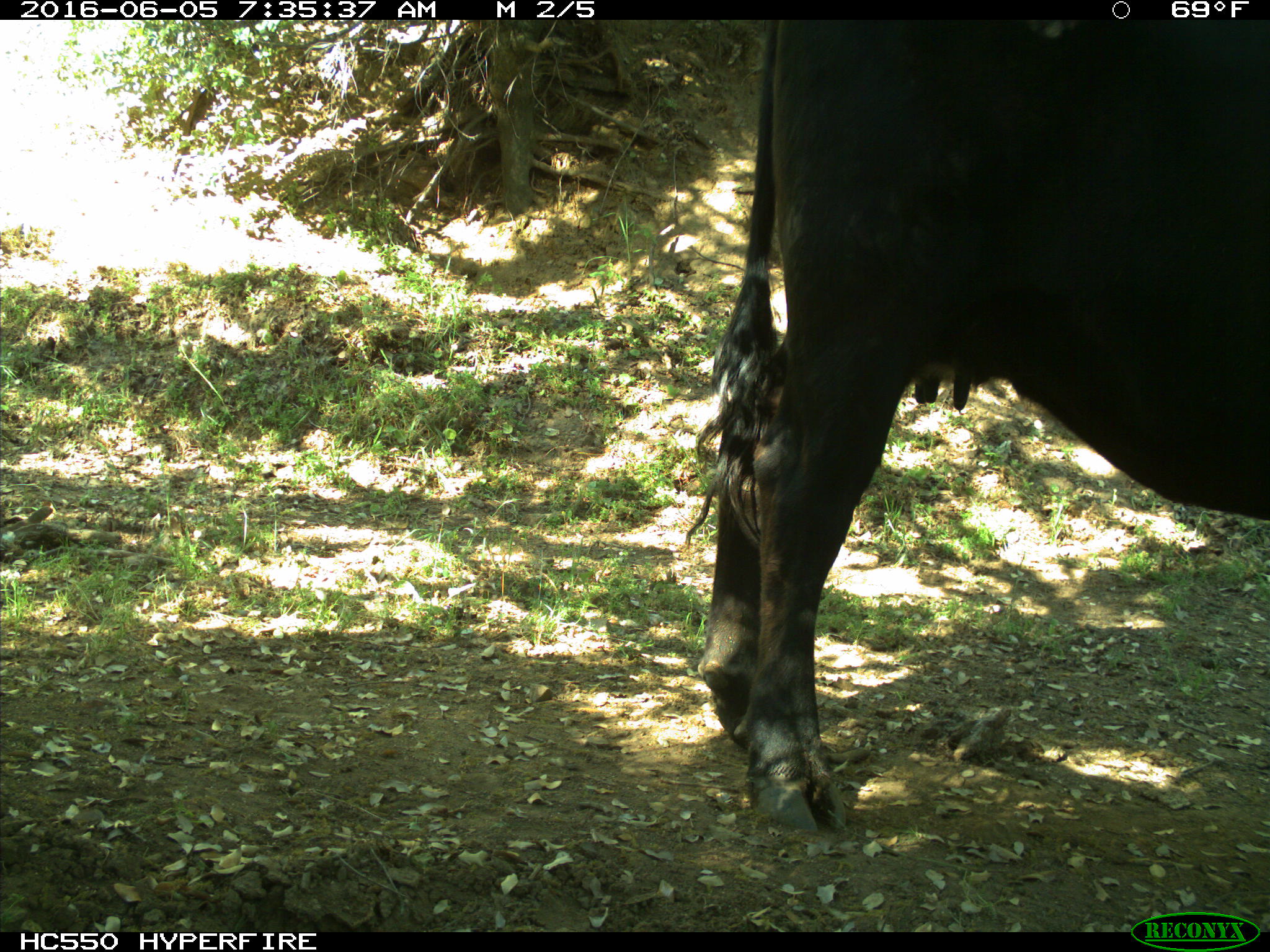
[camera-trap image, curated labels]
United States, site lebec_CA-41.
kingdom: Animalia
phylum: Chordata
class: Mammalia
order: Artiodactyla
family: Bovidae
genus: Bos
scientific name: Bos taurus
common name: domestic cow